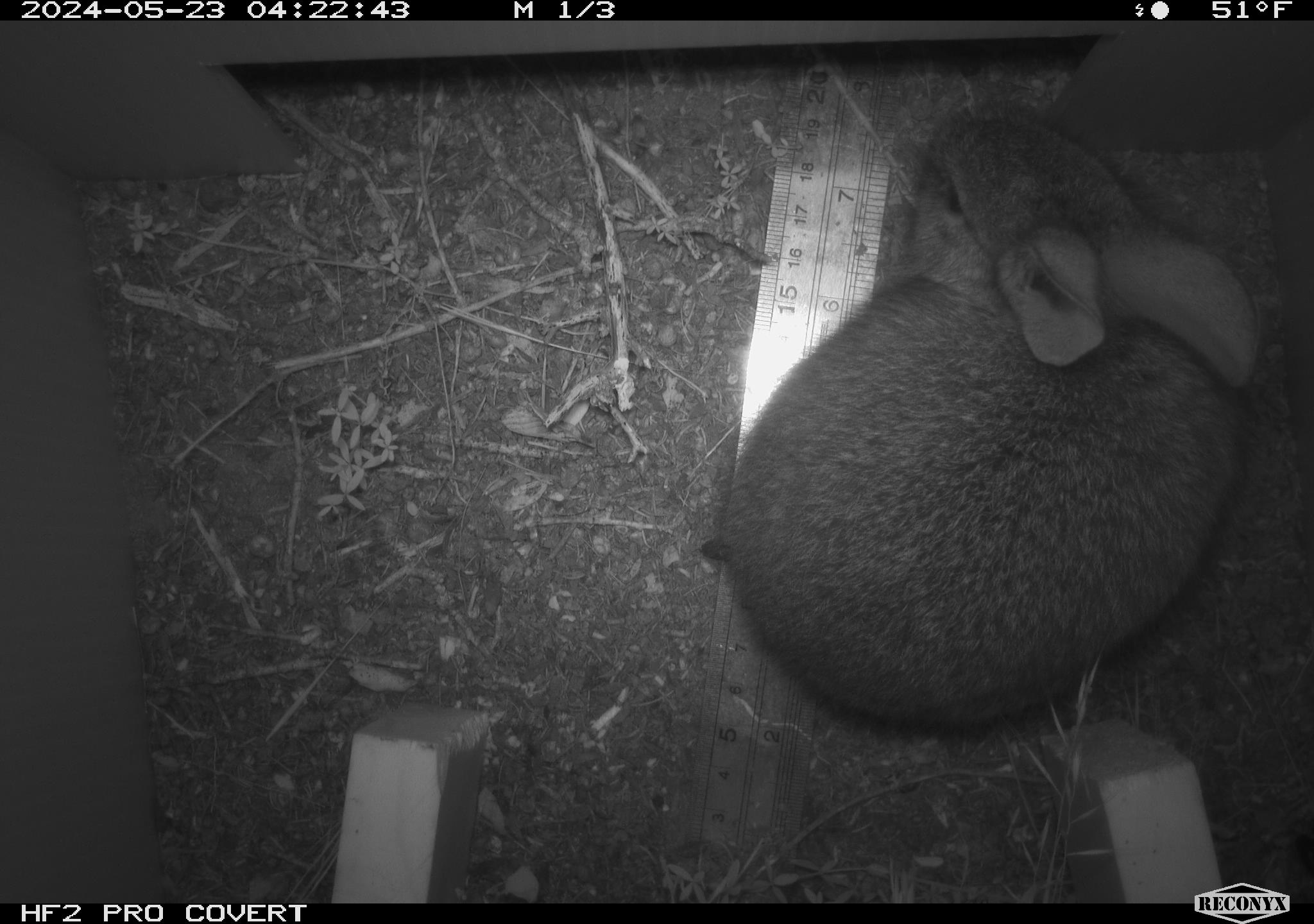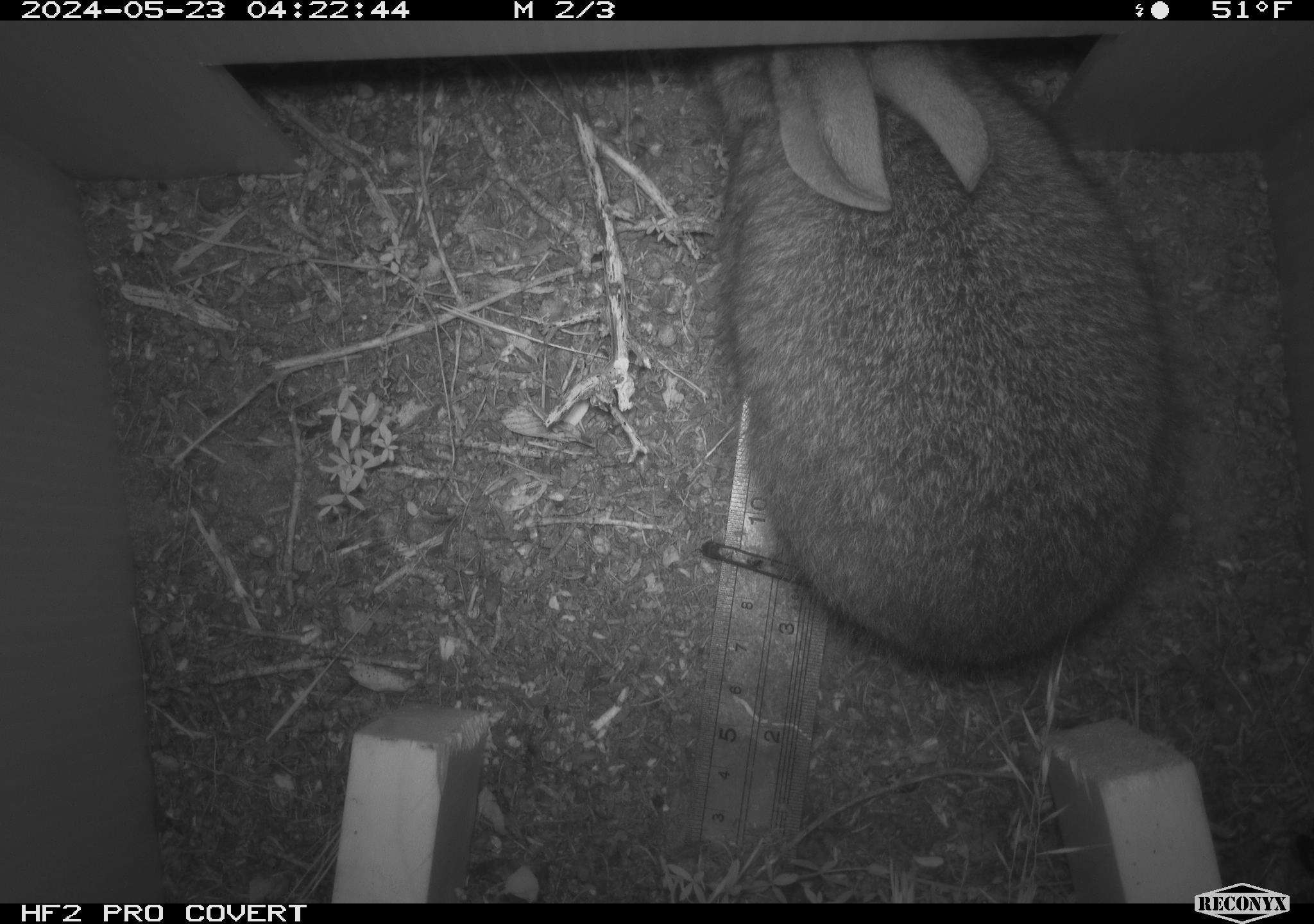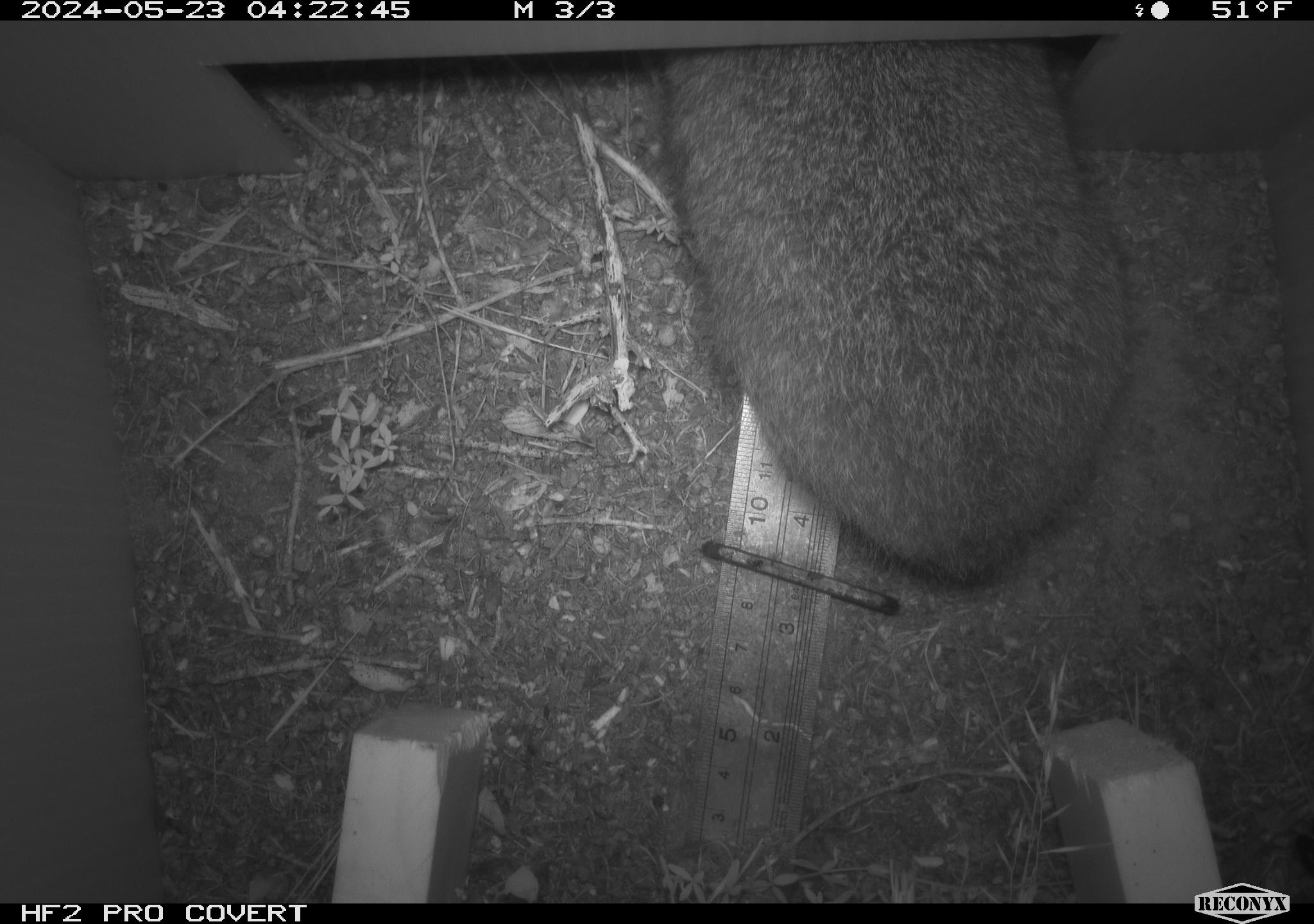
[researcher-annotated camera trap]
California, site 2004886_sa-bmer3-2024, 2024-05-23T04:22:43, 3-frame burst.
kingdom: Animalia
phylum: Chordata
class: Mammalia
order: Lagomorpha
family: Leporidae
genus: Sylvilagus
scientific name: Sylvilagus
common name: cottontail rabbits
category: sylvilagus species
Sylvilagus species (cottontail rabbits) (Sylvilagus).